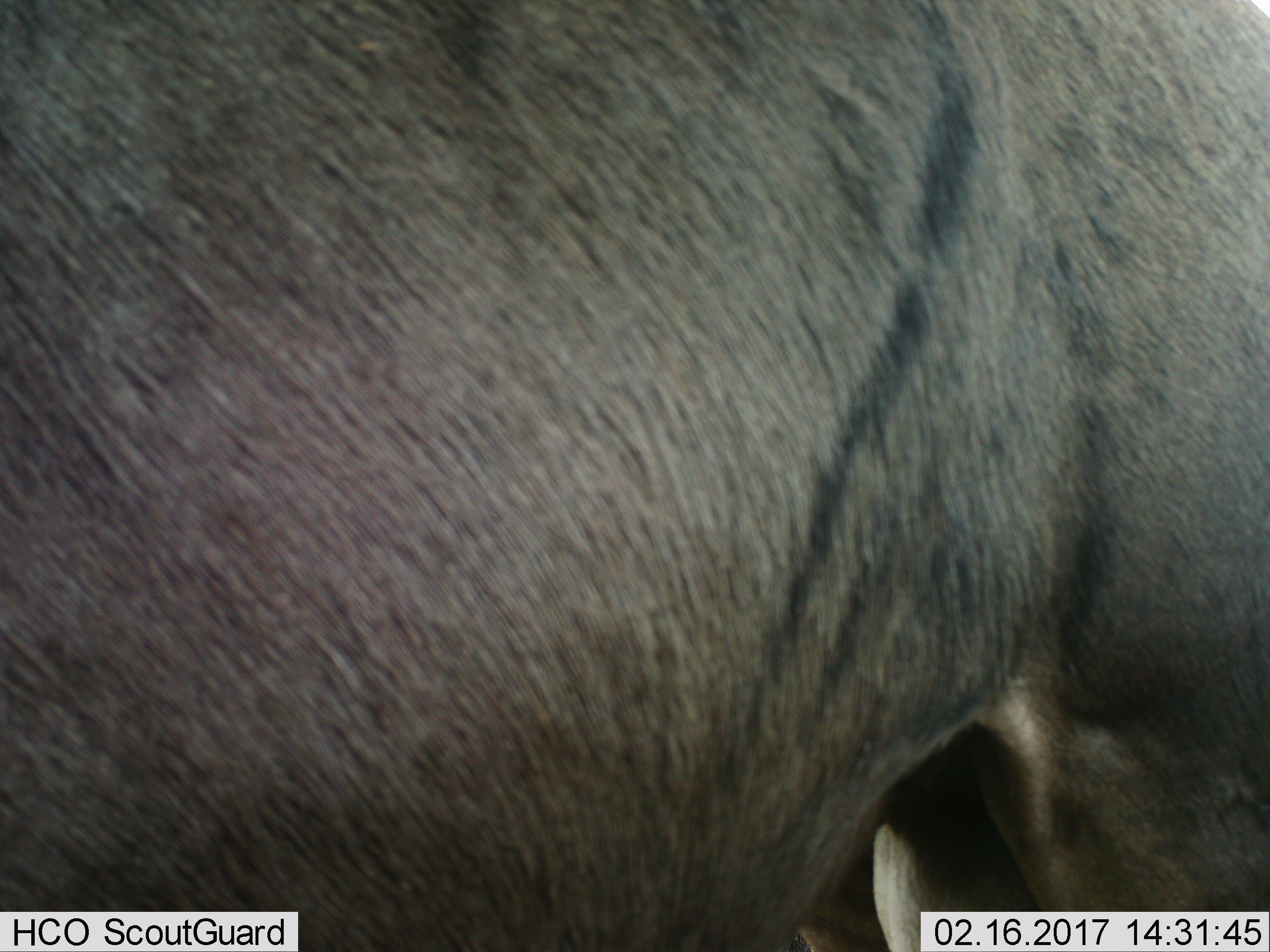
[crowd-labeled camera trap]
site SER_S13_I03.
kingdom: Animalia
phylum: Chordata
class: Mammalia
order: Artiodactyla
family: Bovidae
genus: Connochaetes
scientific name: Connochaetes taurinus taurinus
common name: blue wildebeest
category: wildebeestblue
Wildebeestblue (blue wildebeest) (Connochaetes taurinus taurinus), count 1. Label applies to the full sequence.